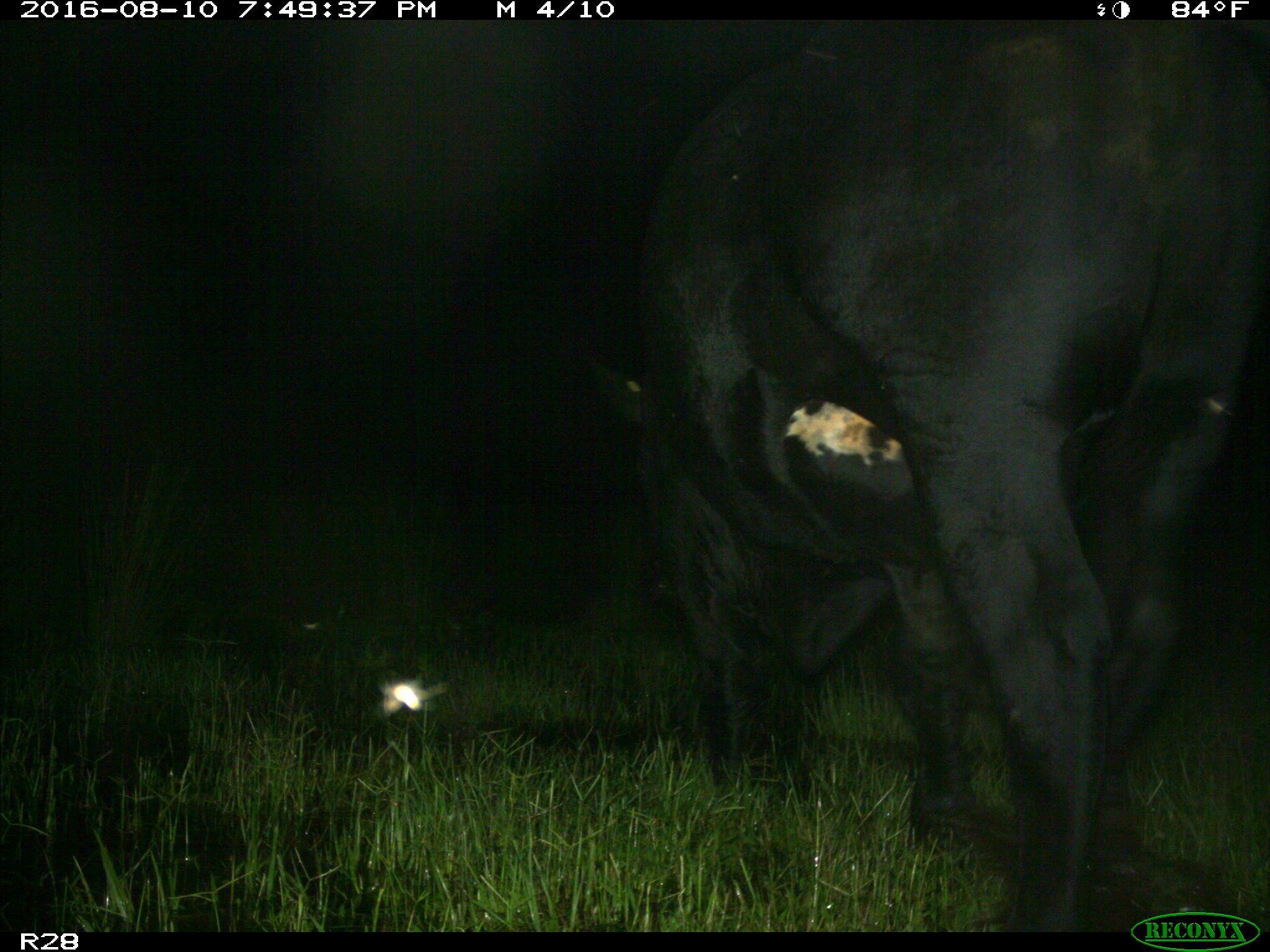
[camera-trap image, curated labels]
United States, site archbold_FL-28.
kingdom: Animalia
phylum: Chordata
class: Mammalia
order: Artiodactyla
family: Bovidae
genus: Bos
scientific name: Bos taurus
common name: domestic cow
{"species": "Bos taurus (domestic cow)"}